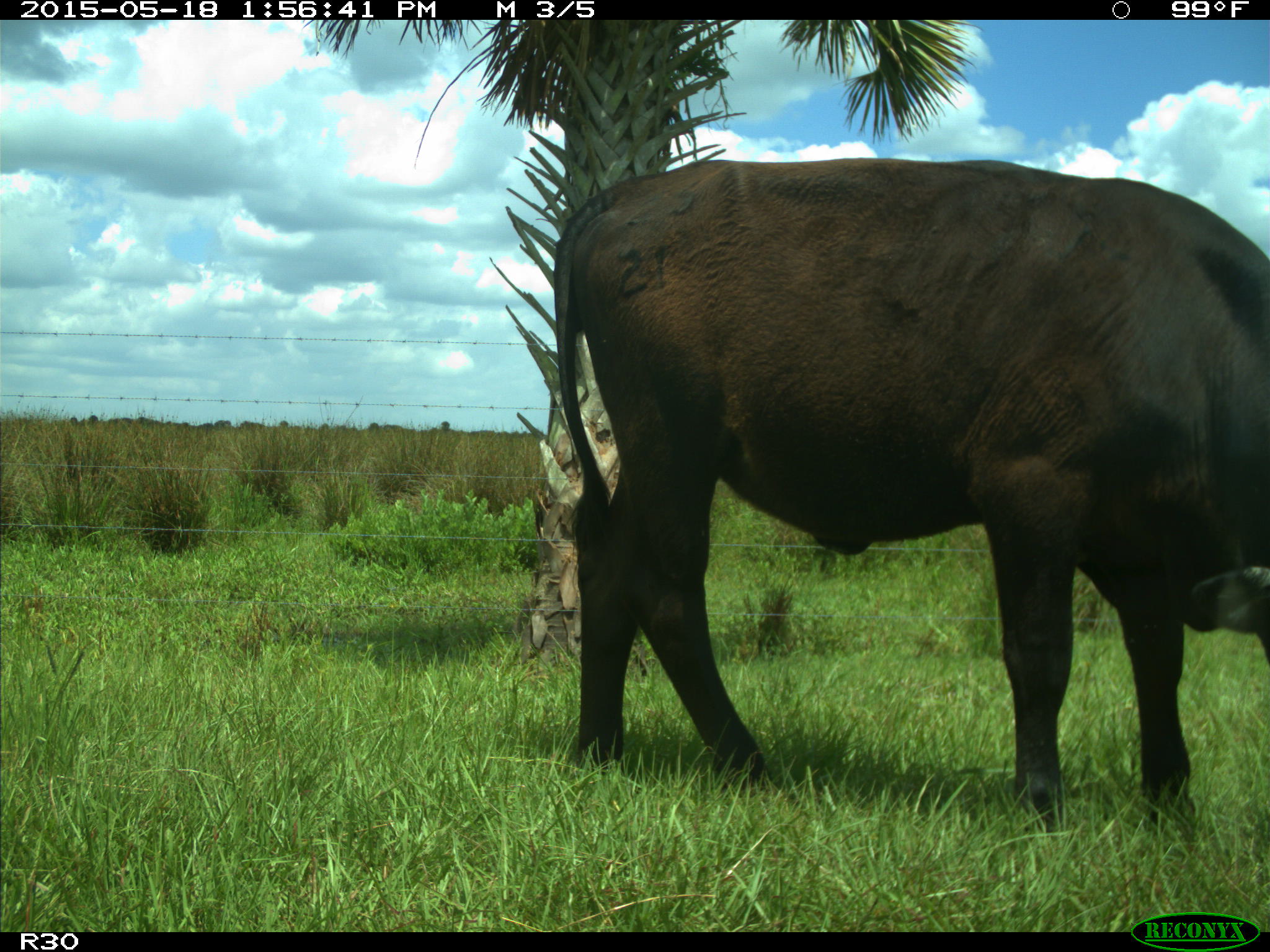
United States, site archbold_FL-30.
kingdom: Animalia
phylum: Chordata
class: Mammalia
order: Artiodactyla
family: Bovidae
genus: Bos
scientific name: Bos taurus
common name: domestic cow